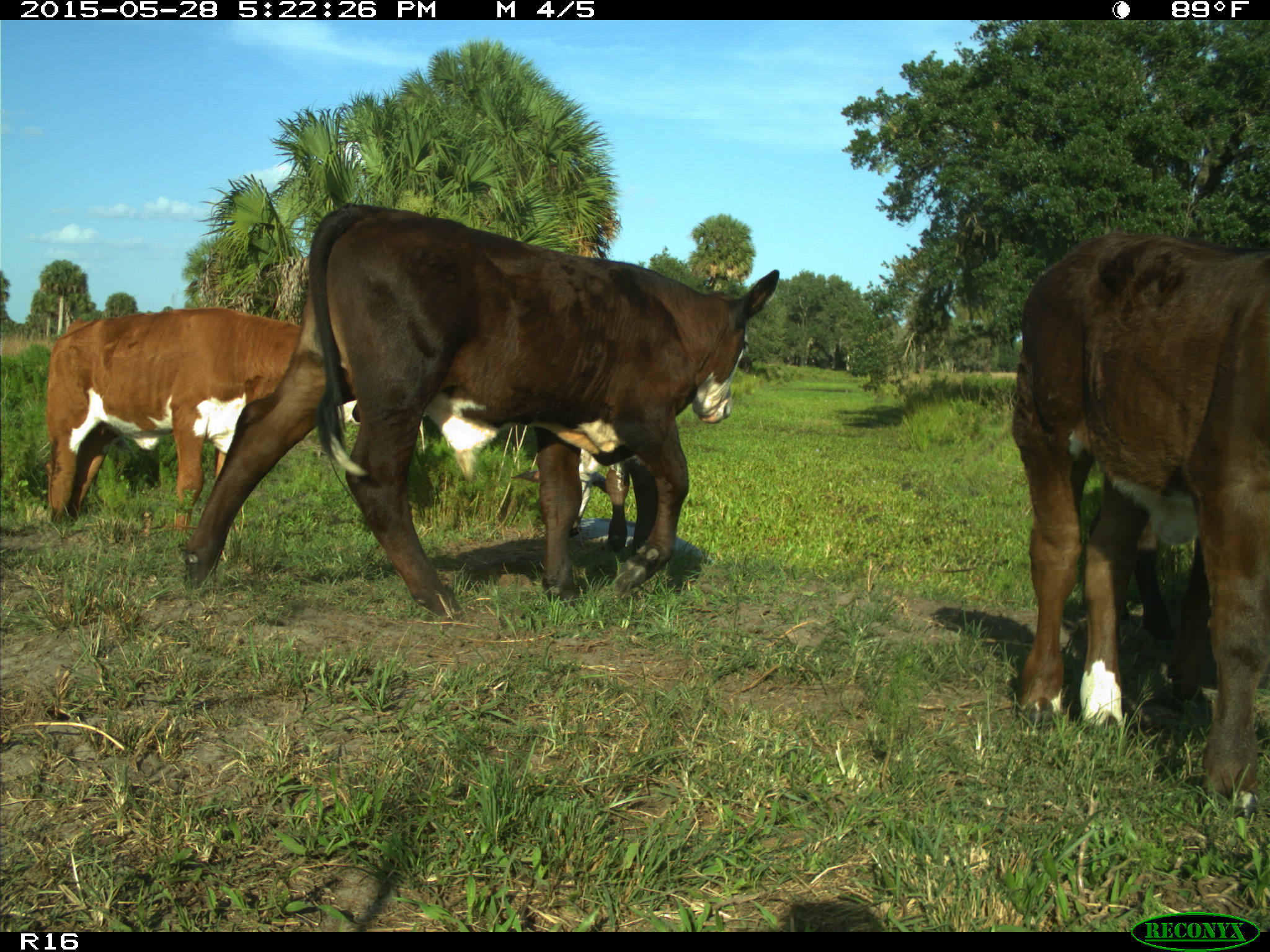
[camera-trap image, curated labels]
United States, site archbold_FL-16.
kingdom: Animalia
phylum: Chordata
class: Mammalia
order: Artiodactyla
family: Bovidae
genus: Bos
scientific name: Bos taurus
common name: domestic cow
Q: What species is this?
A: Bos taurus (domestic cow).